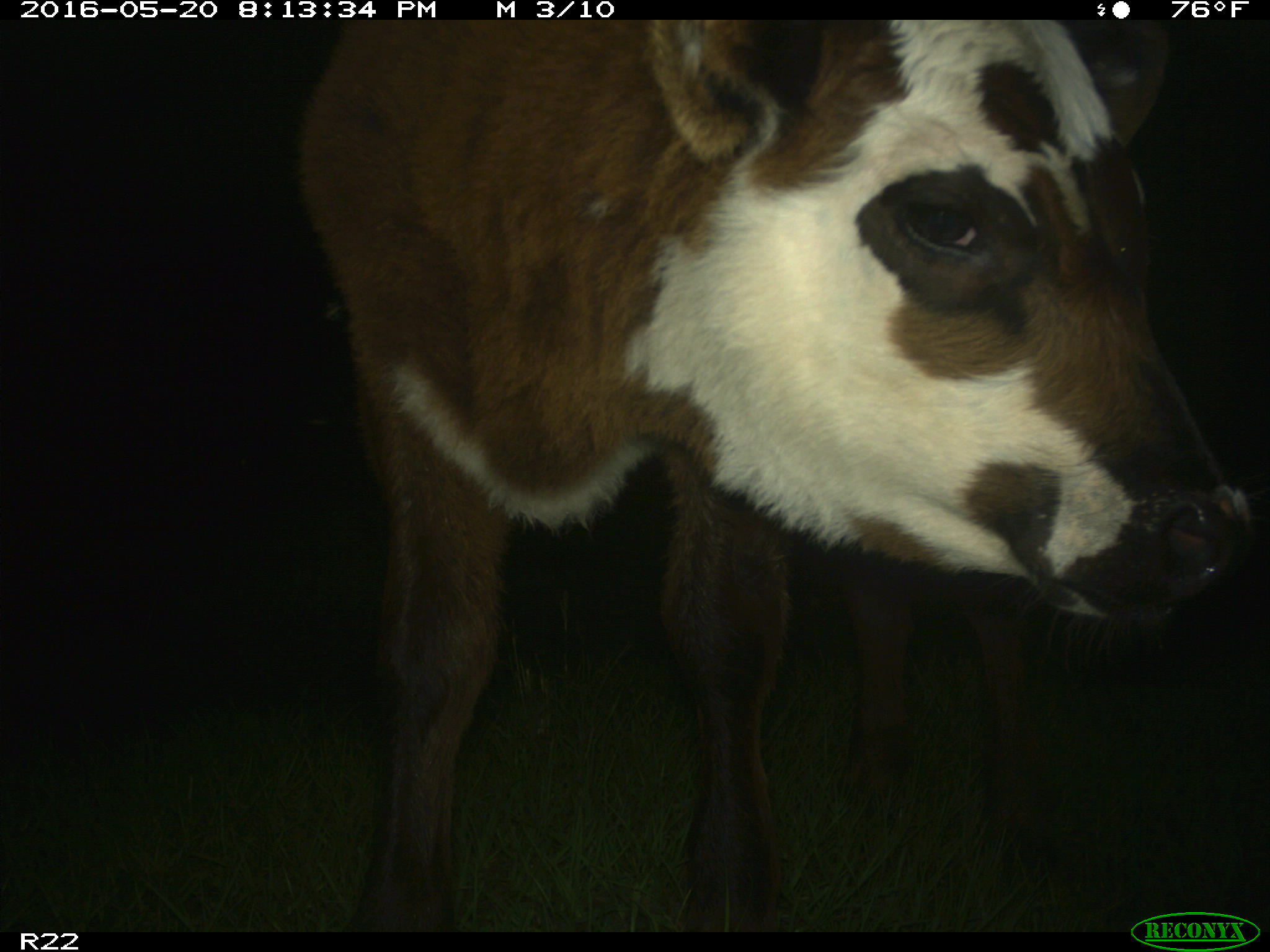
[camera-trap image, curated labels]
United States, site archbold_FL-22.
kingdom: Animalia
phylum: Chordata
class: Mammalia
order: Artiodactyla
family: Bovidae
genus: Bos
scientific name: Bos taurus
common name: domestic cow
Bos taurus (domestic cow).